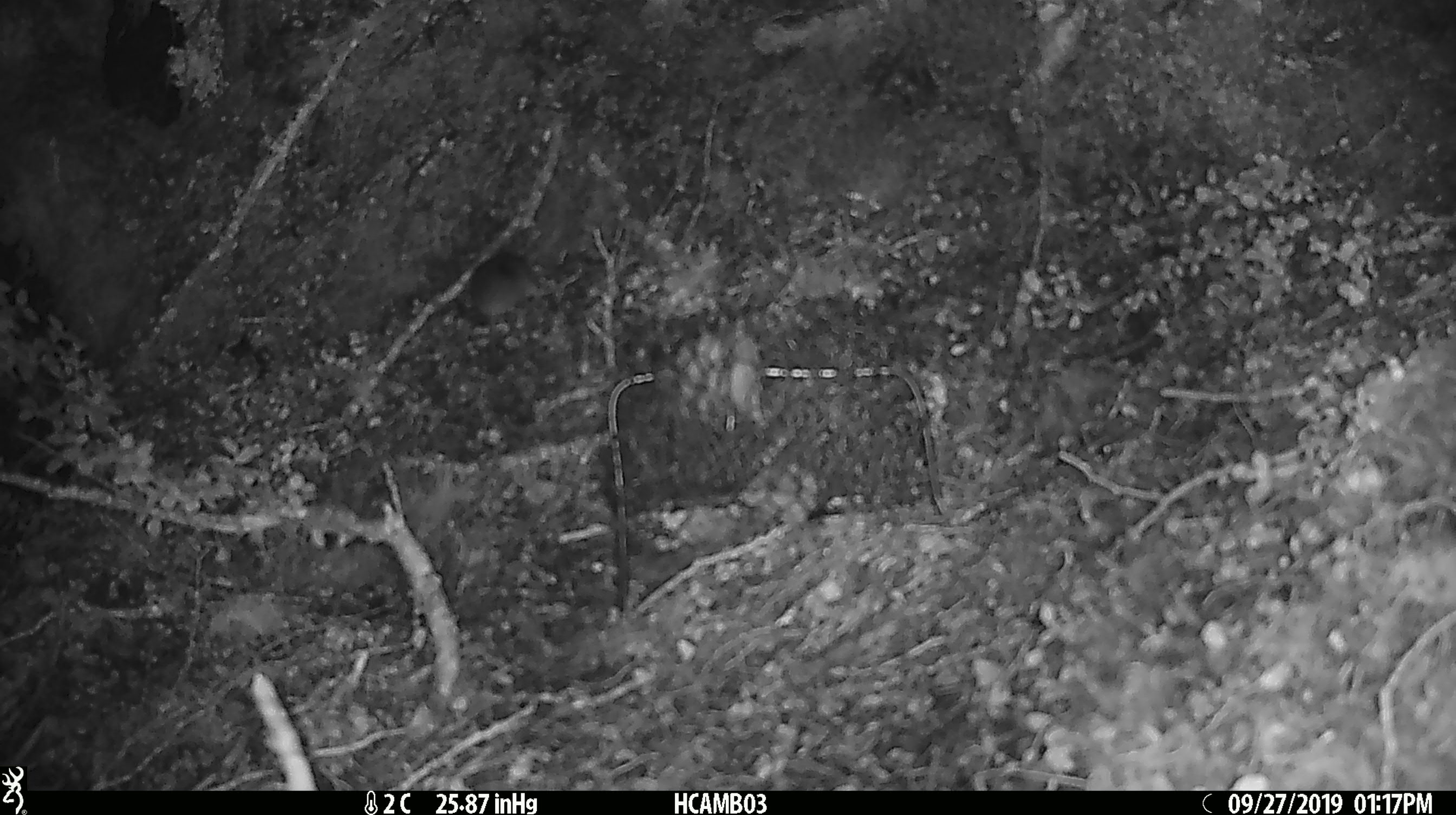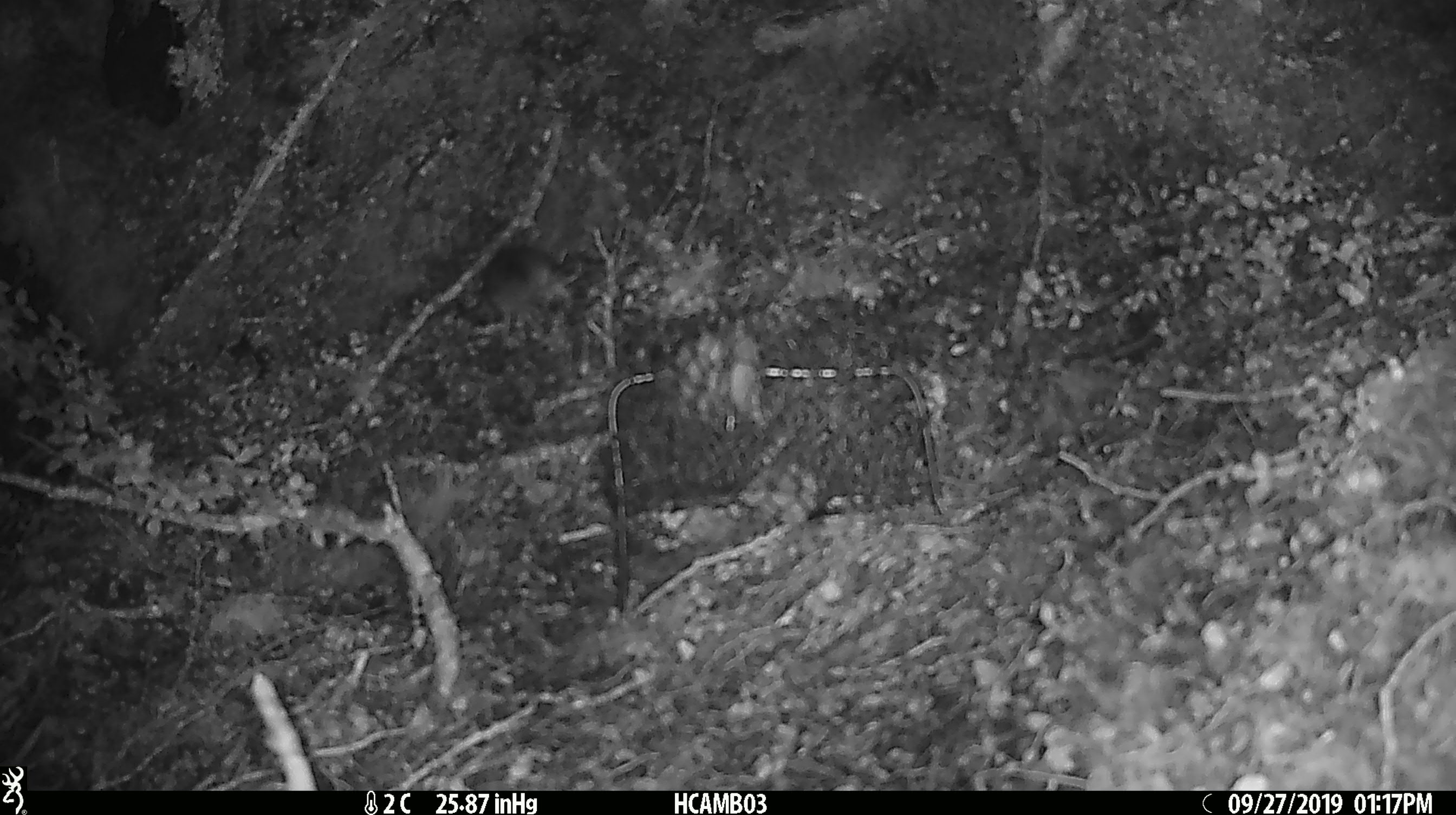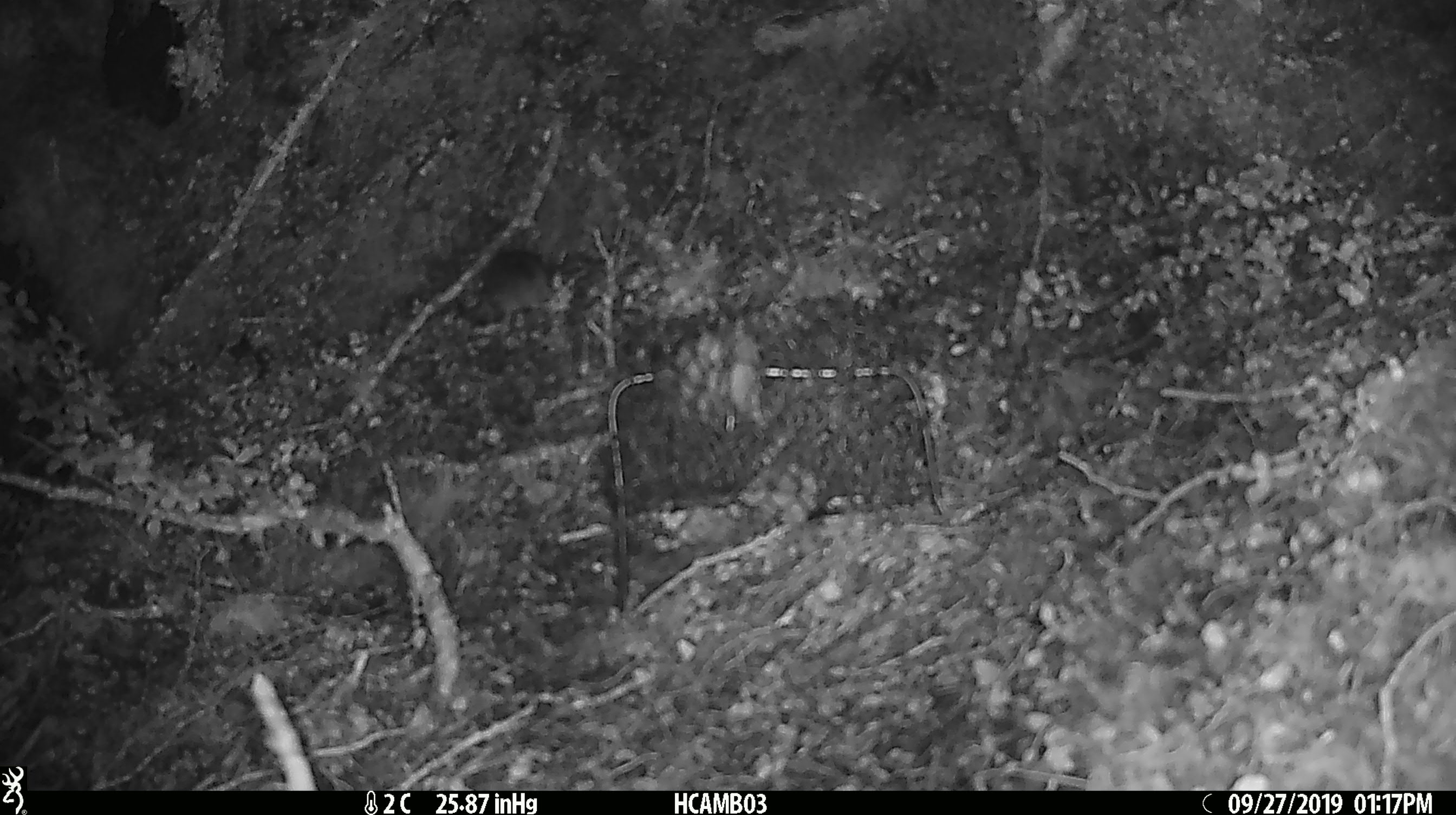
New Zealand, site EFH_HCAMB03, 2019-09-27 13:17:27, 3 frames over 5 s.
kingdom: Animalia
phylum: Chordata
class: Mammalia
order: Rodentia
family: Muridae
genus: Mus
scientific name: Mus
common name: mouse